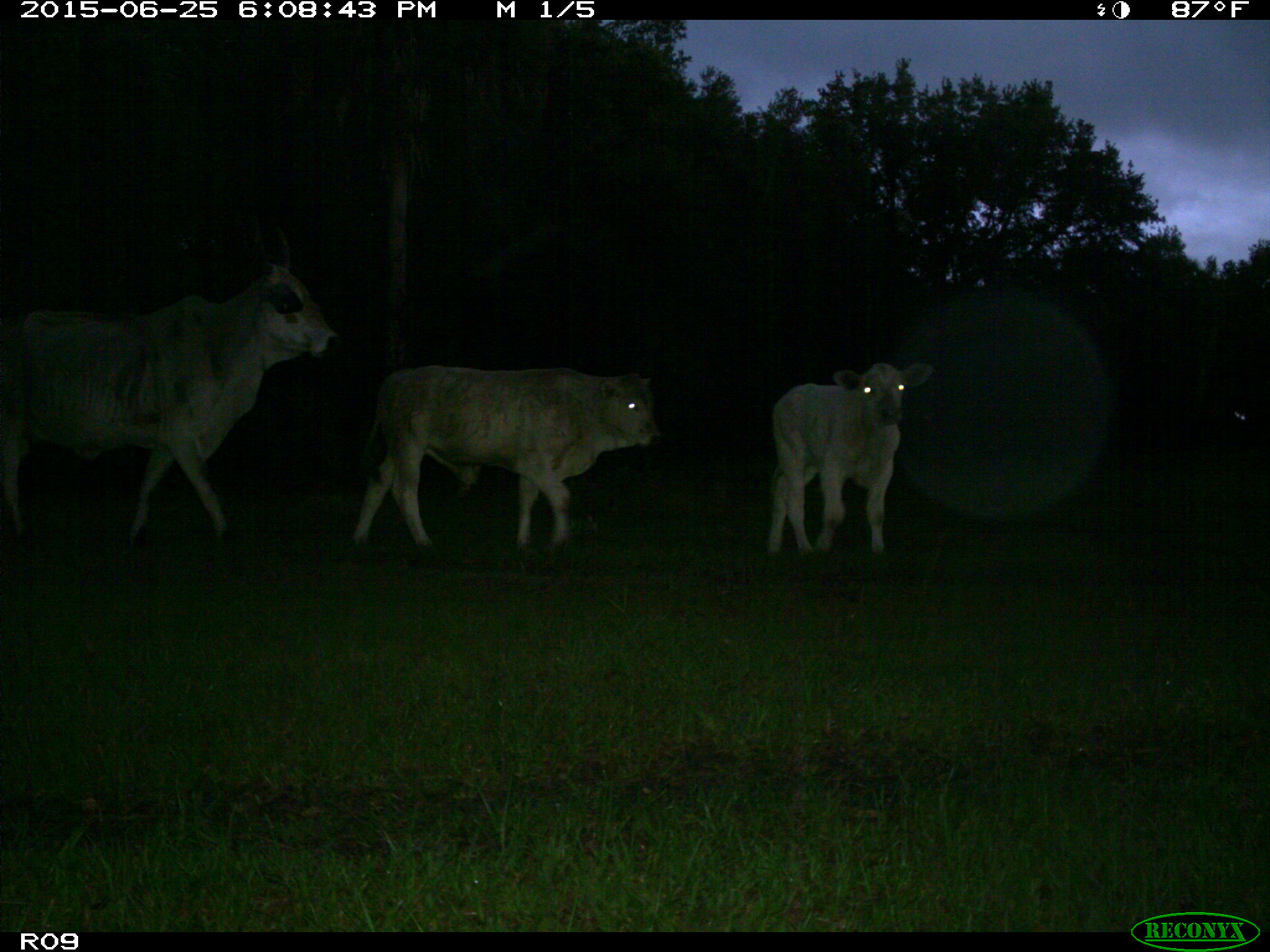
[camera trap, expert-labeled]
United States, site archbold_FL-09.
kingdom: Animalia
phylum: Chordata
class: Mammalia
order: Artiodactyla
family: Bovidae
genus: Bos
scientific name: Bos taurus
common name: domestic cow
Bos taurus (domestic cow).